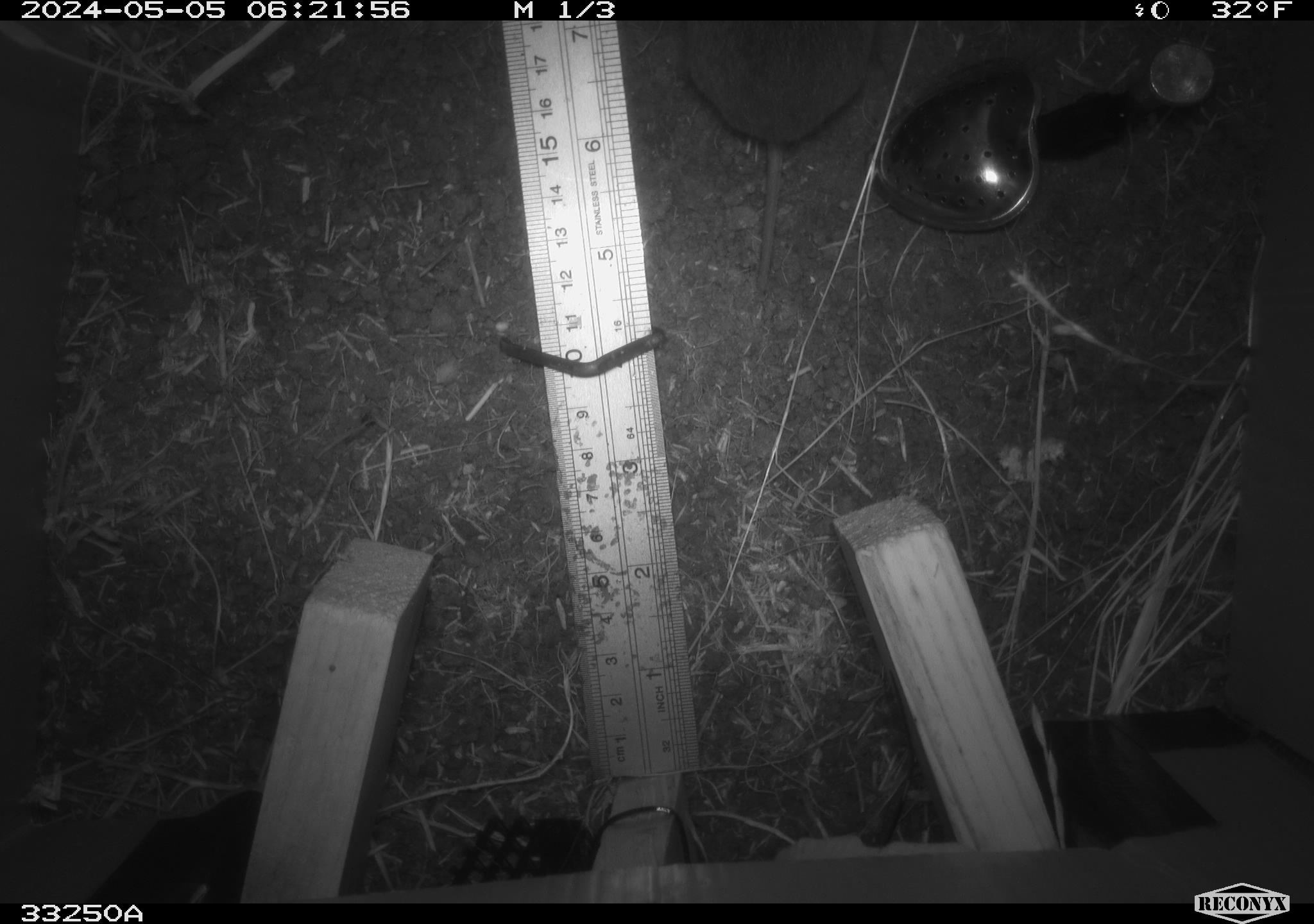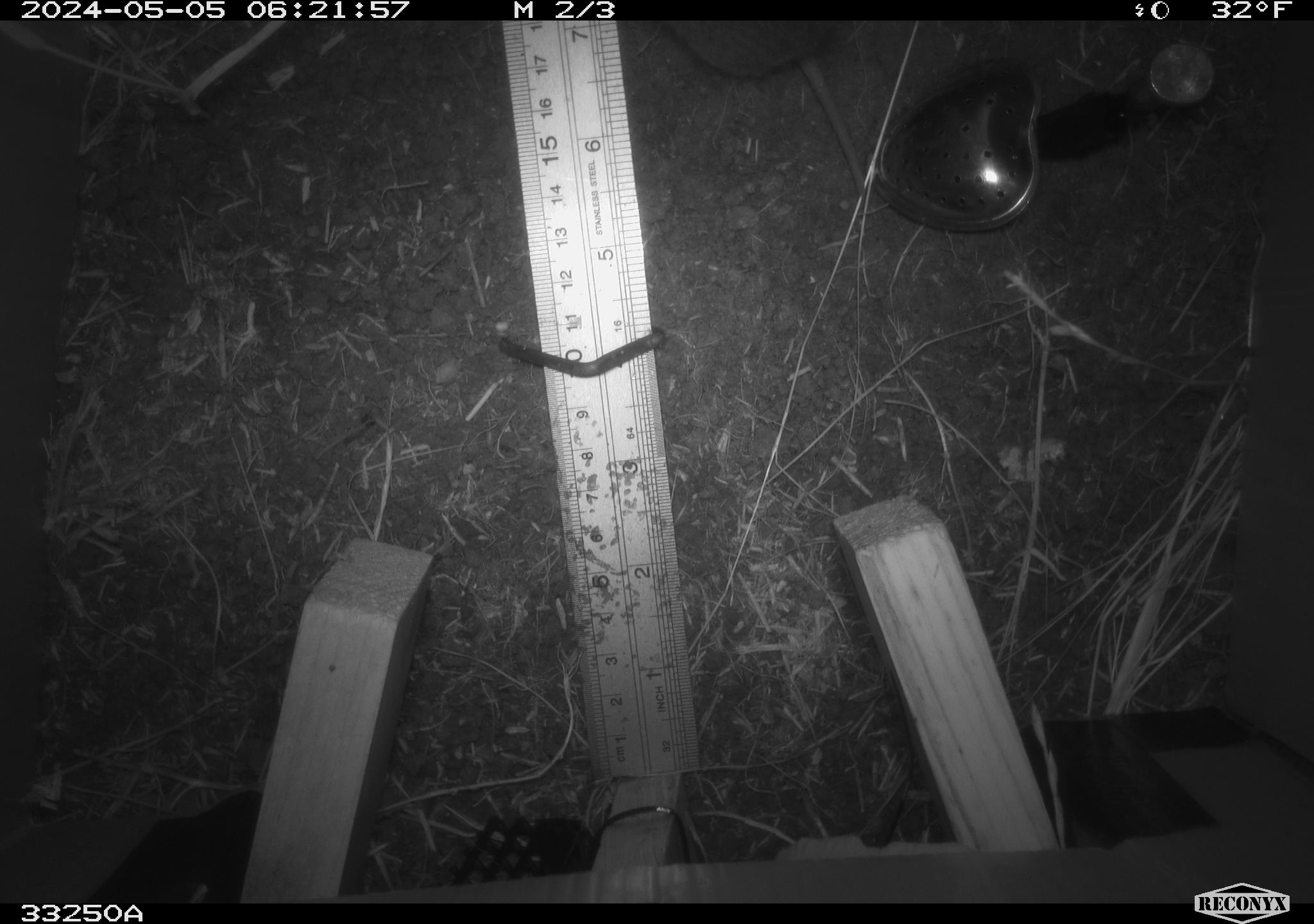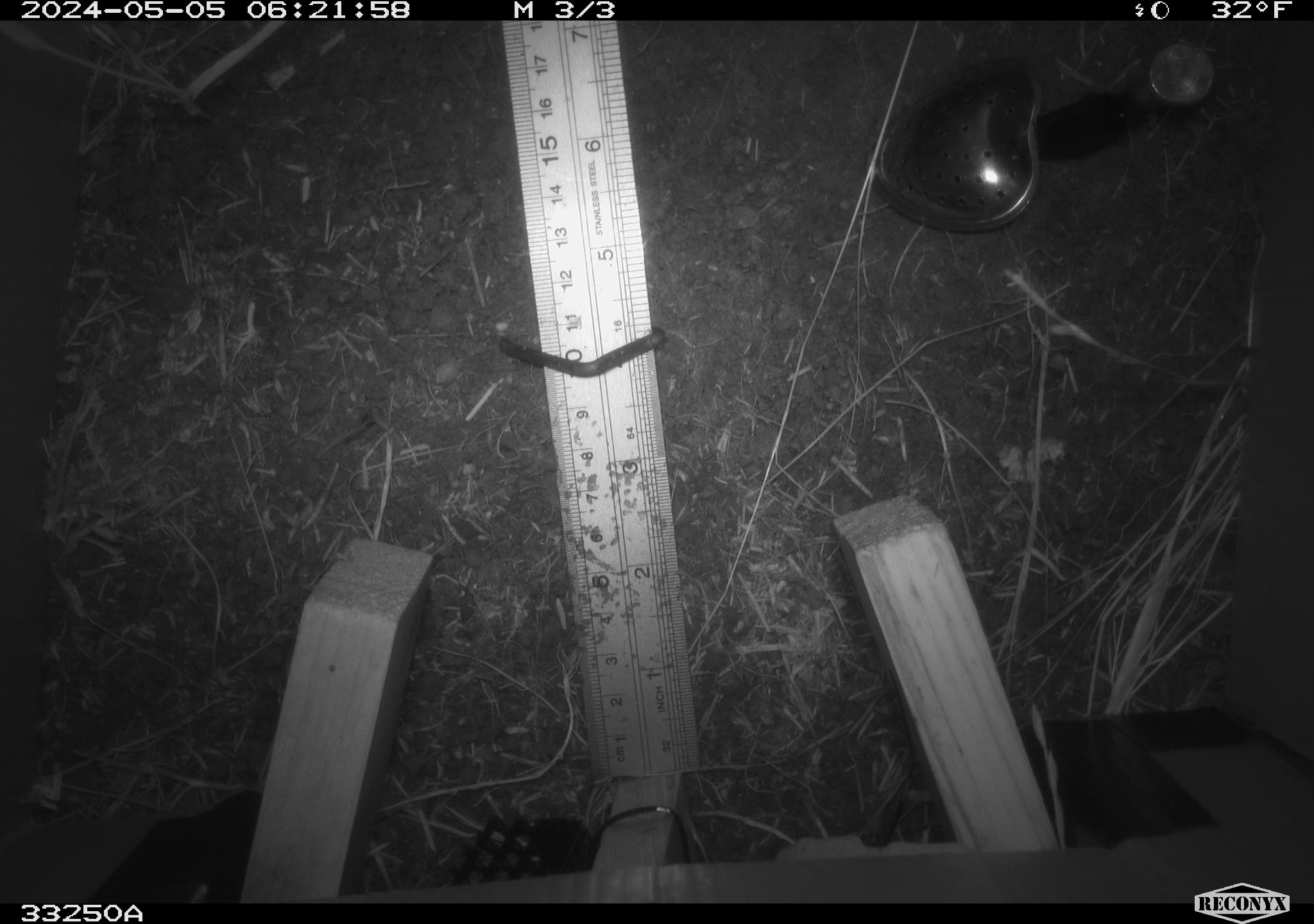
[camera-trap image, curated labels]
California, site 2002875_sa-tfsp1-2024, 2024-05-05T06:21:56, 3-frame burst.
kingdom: Animalia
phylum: Chordata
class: Mammalia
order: Rodentia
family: Cricetidae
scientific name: Arvicolinae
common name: voles, lemmings, and muskrats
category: arvicolinae subfamily